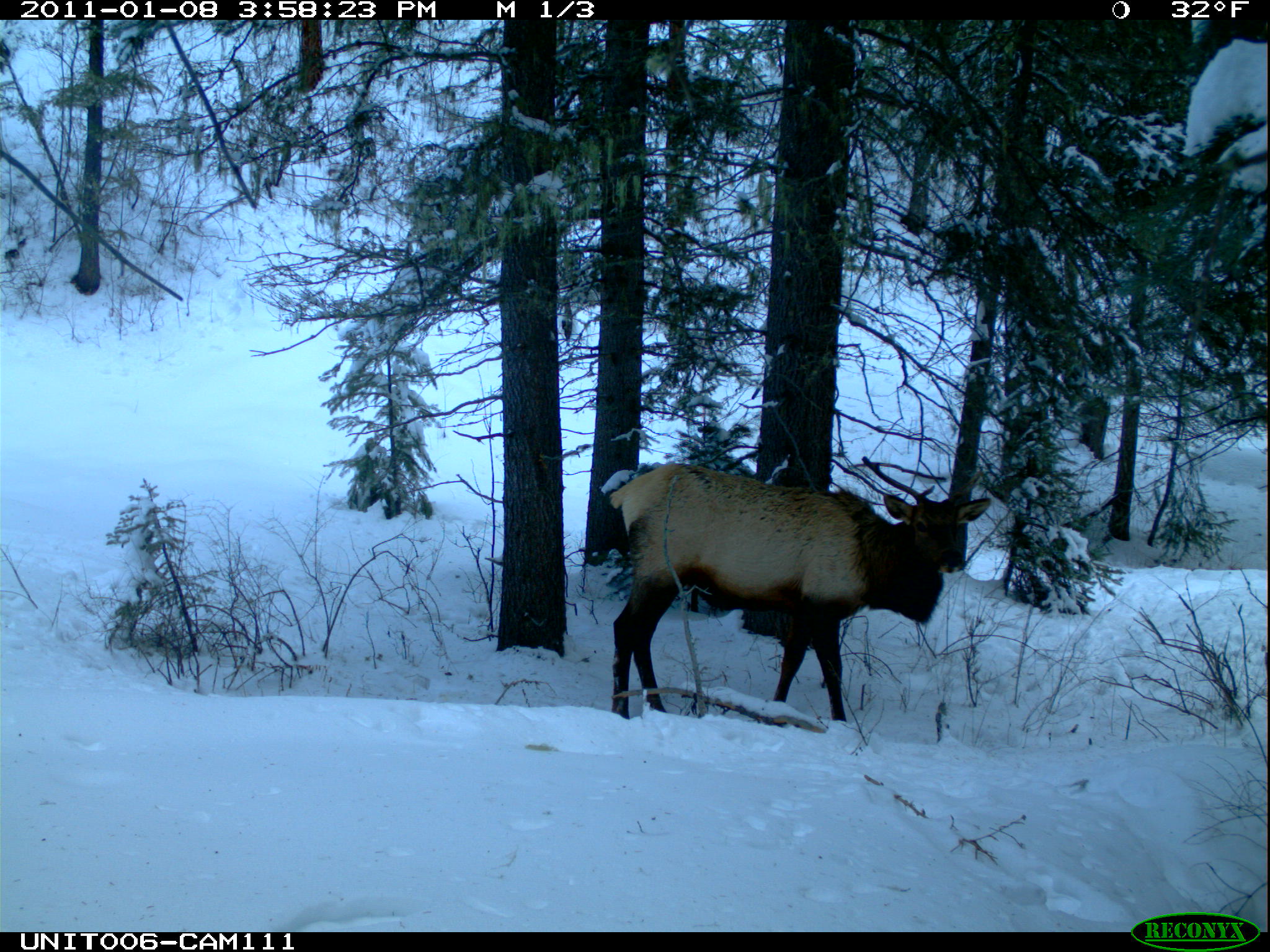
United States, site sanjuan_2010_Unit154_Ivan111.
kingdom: Animalia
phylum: Chordata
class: Mammalia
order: Artiodactyla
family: Cervidae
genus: Cervus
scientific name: Cervus elaphus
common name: red deer